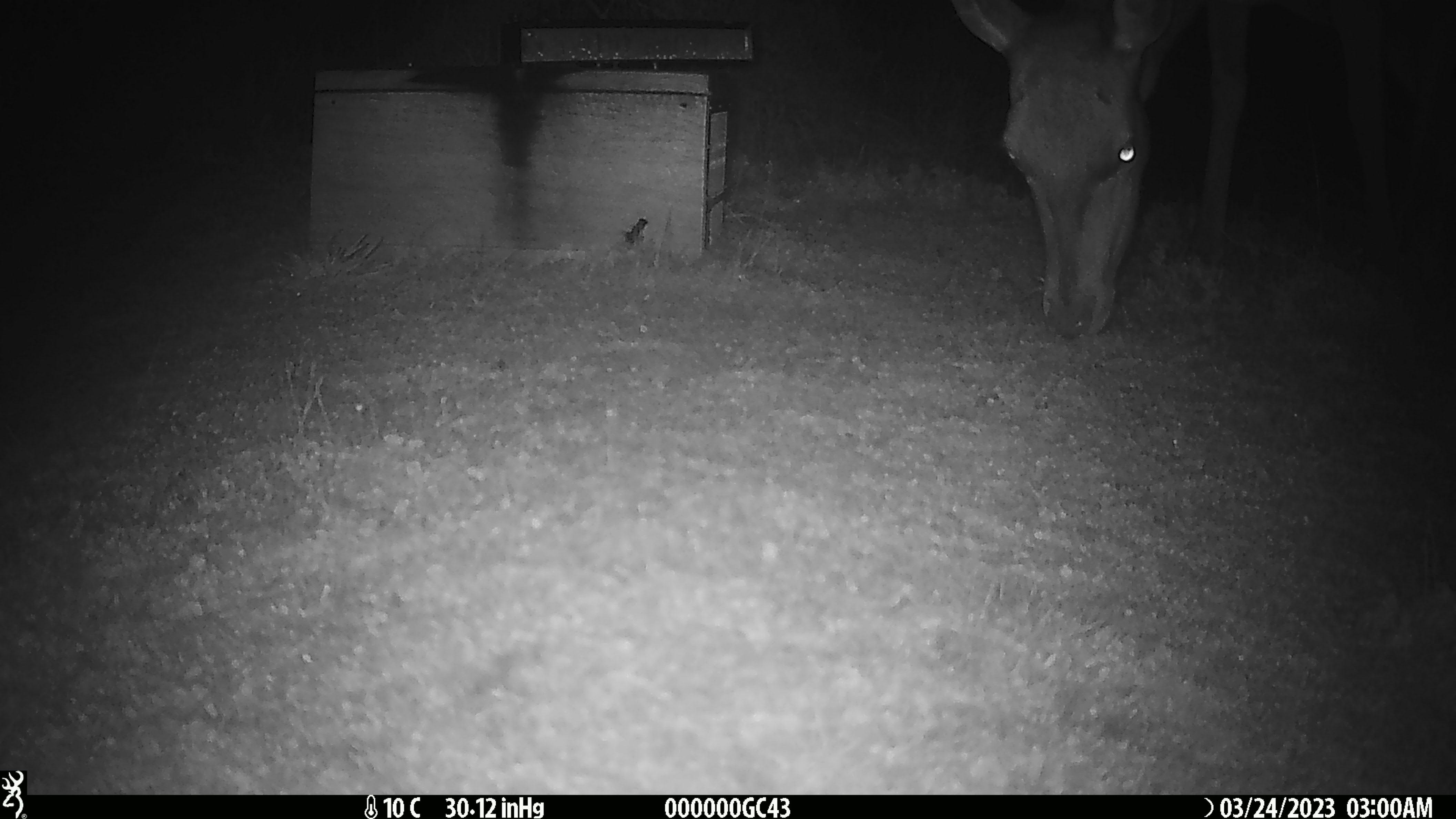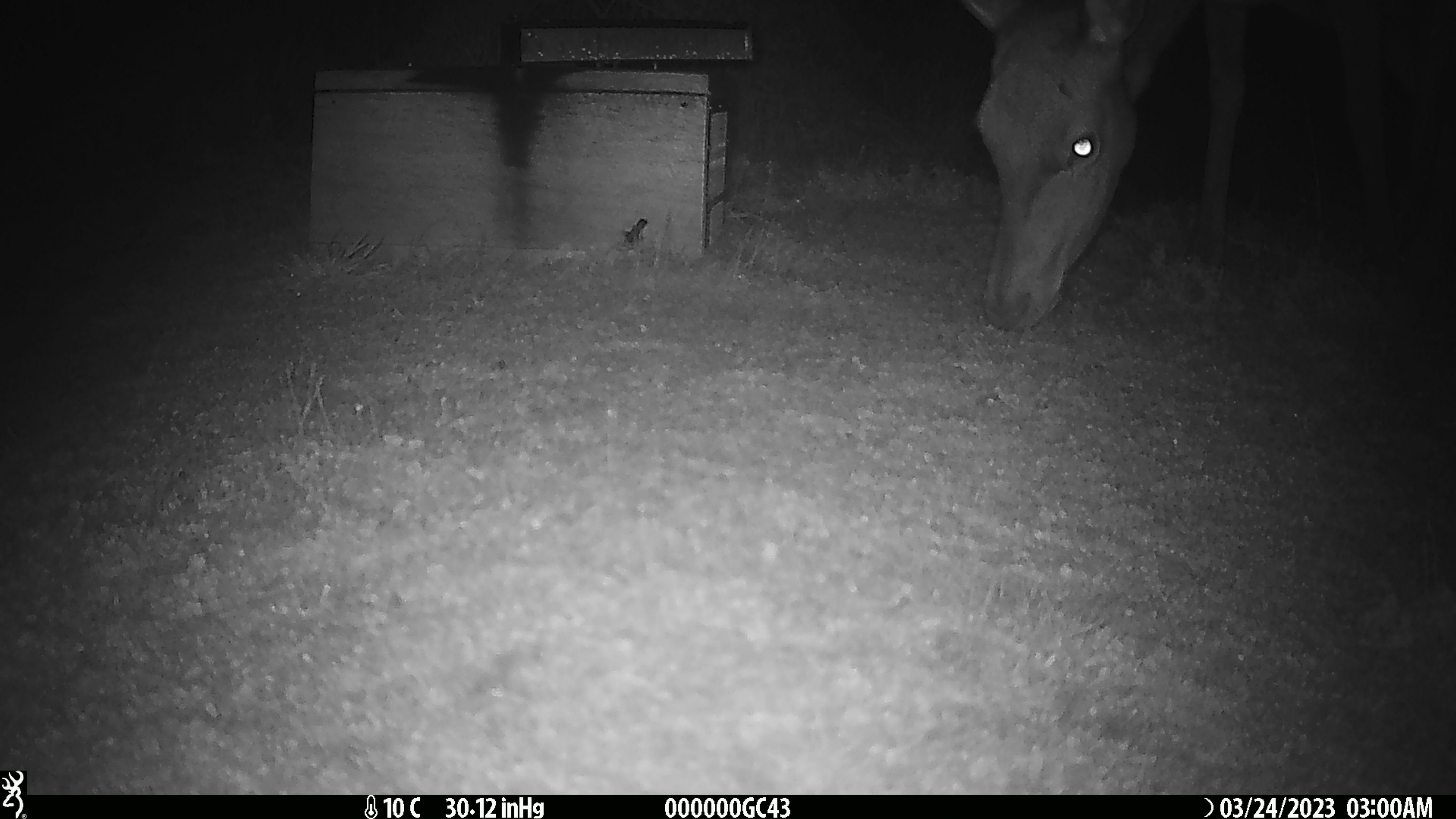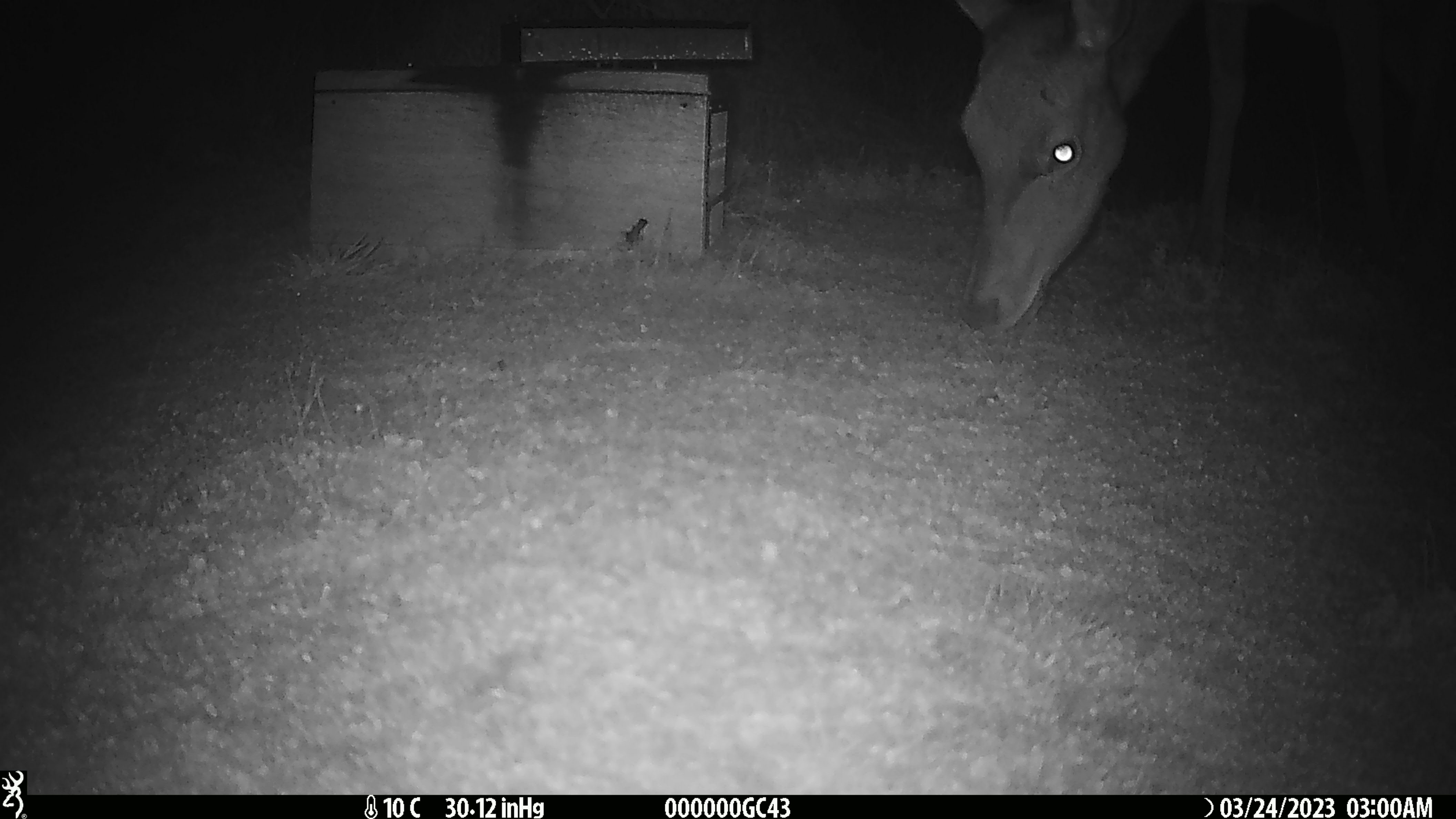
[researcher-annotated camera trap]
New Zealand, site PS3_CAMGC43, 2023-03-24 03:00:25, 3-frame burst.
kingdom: Animalia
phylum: Chordata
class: Mammalia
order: Artiodactyla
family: Cervidae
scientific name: Cervidae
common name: deer